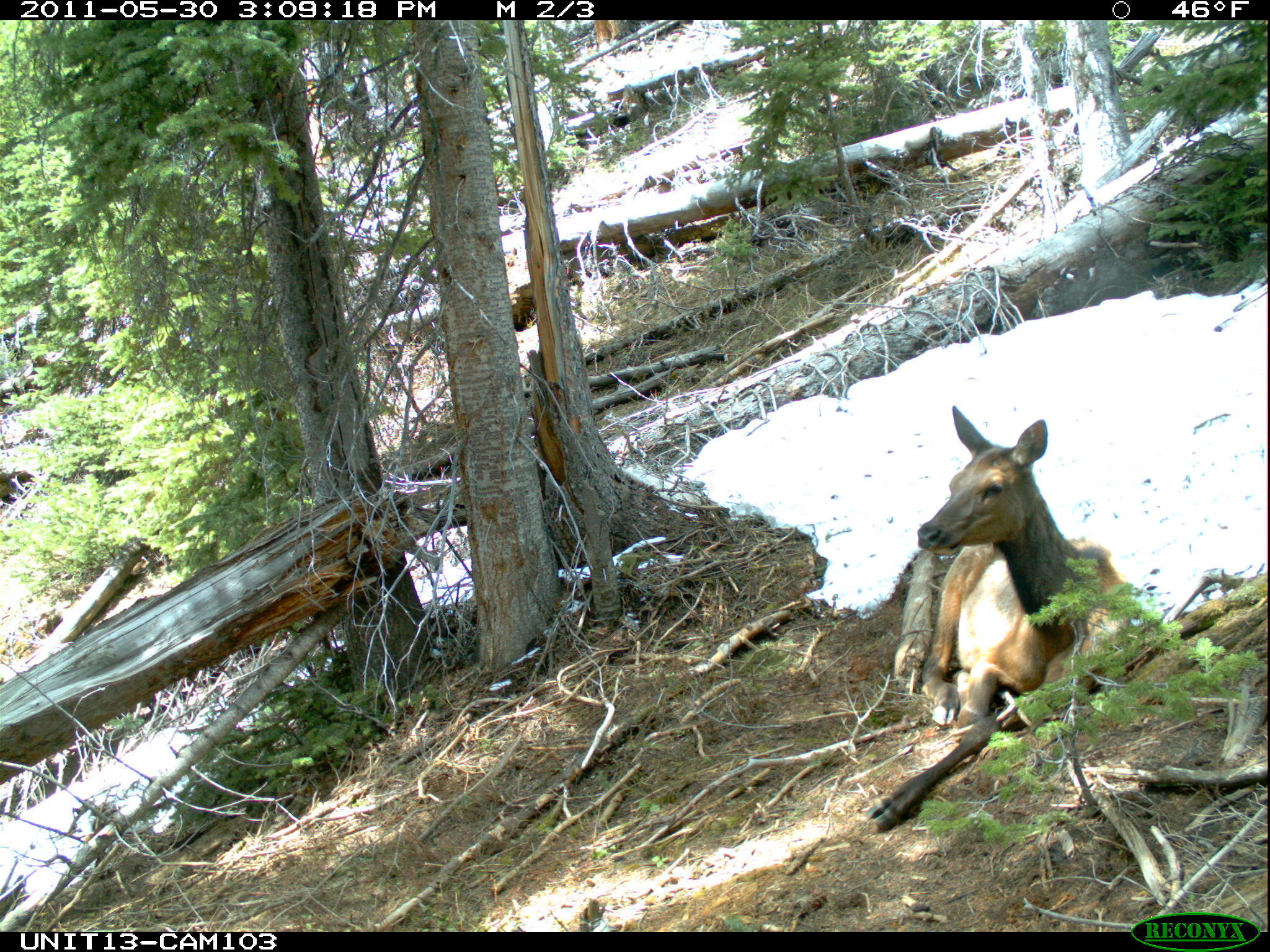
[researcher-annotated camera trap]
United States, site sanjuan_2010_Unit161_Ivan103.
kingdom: Animalia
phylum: Chordata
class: Mammalia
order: Artiodactyla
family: Cervidae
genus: Cervus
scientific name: Cervus elaphus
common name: red deer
Cervus elaphus (red deer).